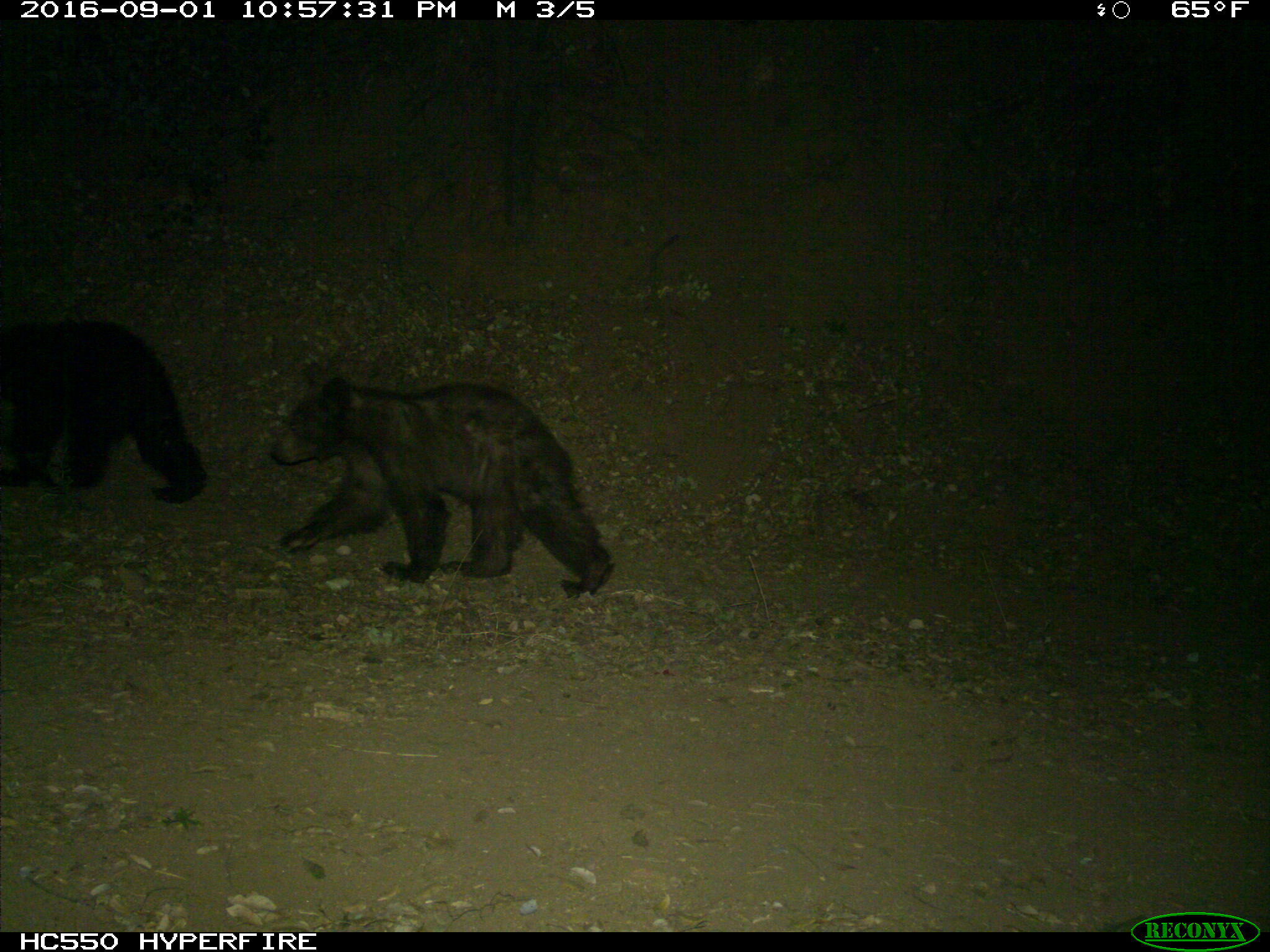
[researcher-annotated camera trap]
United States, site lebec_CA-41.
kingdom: Animalia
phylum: Chordata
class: Mammalia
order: Carnivora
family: Ursidae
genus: Ursus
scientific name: Ursus americanus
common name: american black bear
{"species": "Ursus americanus (american black bear)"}